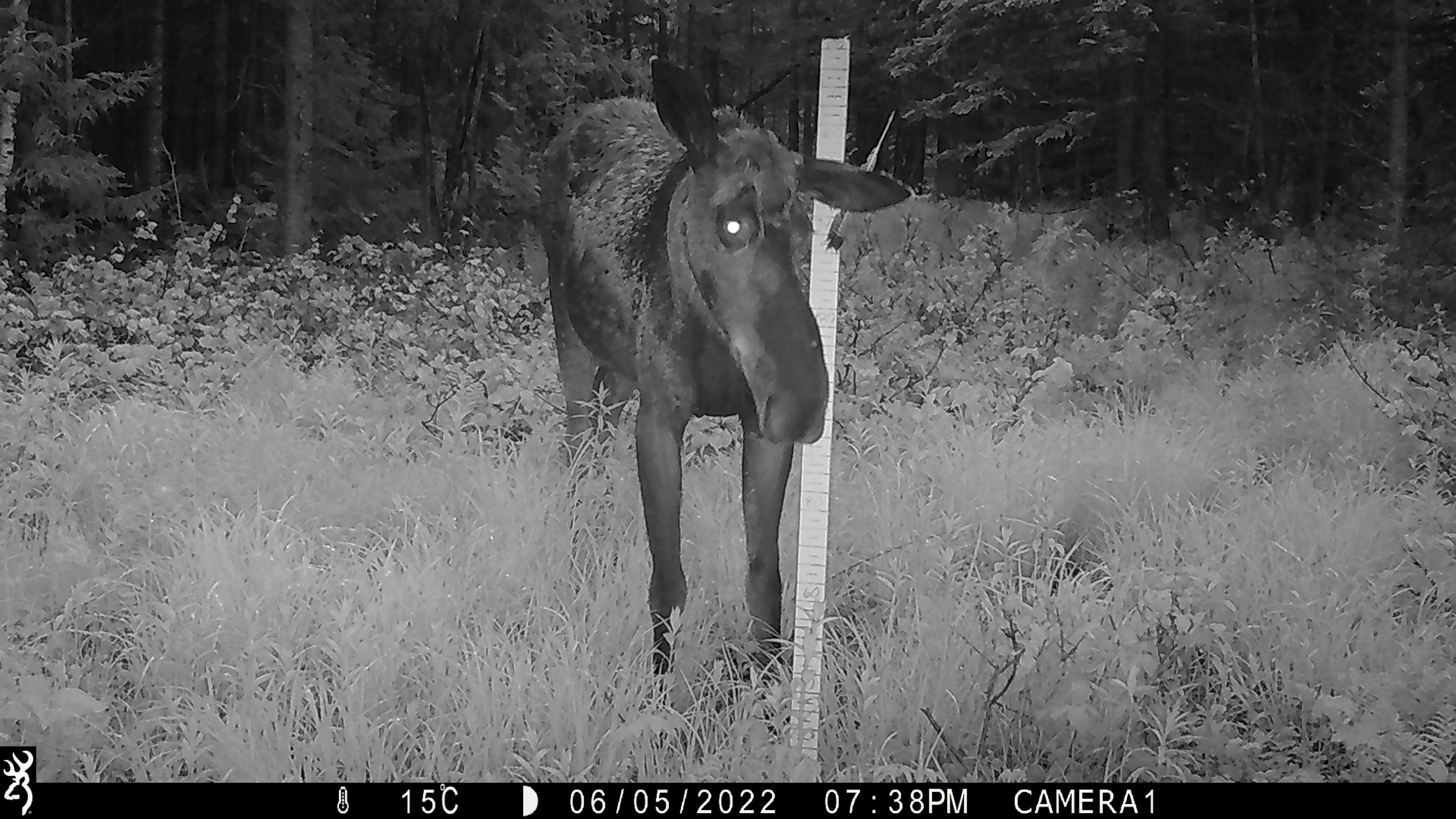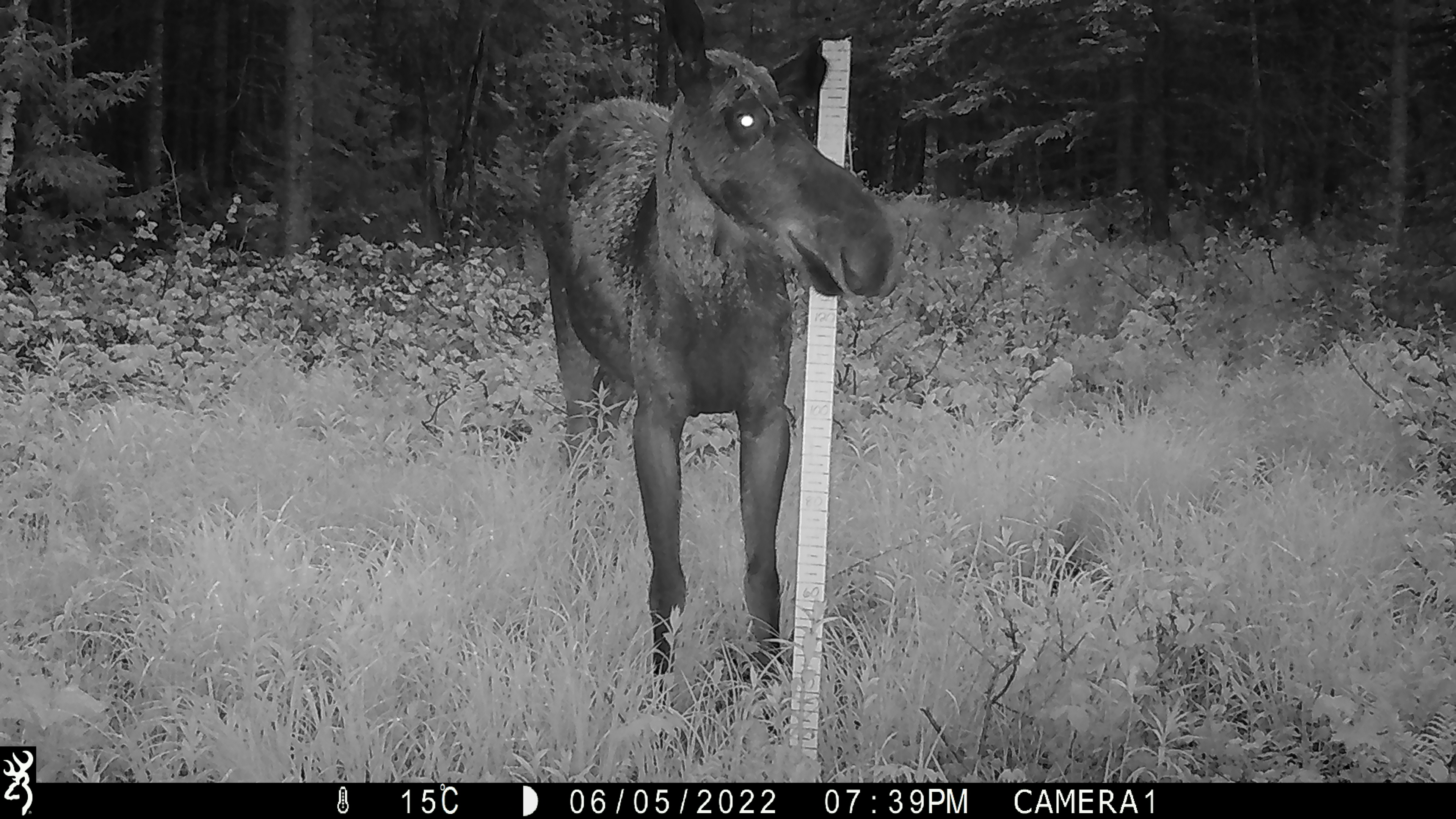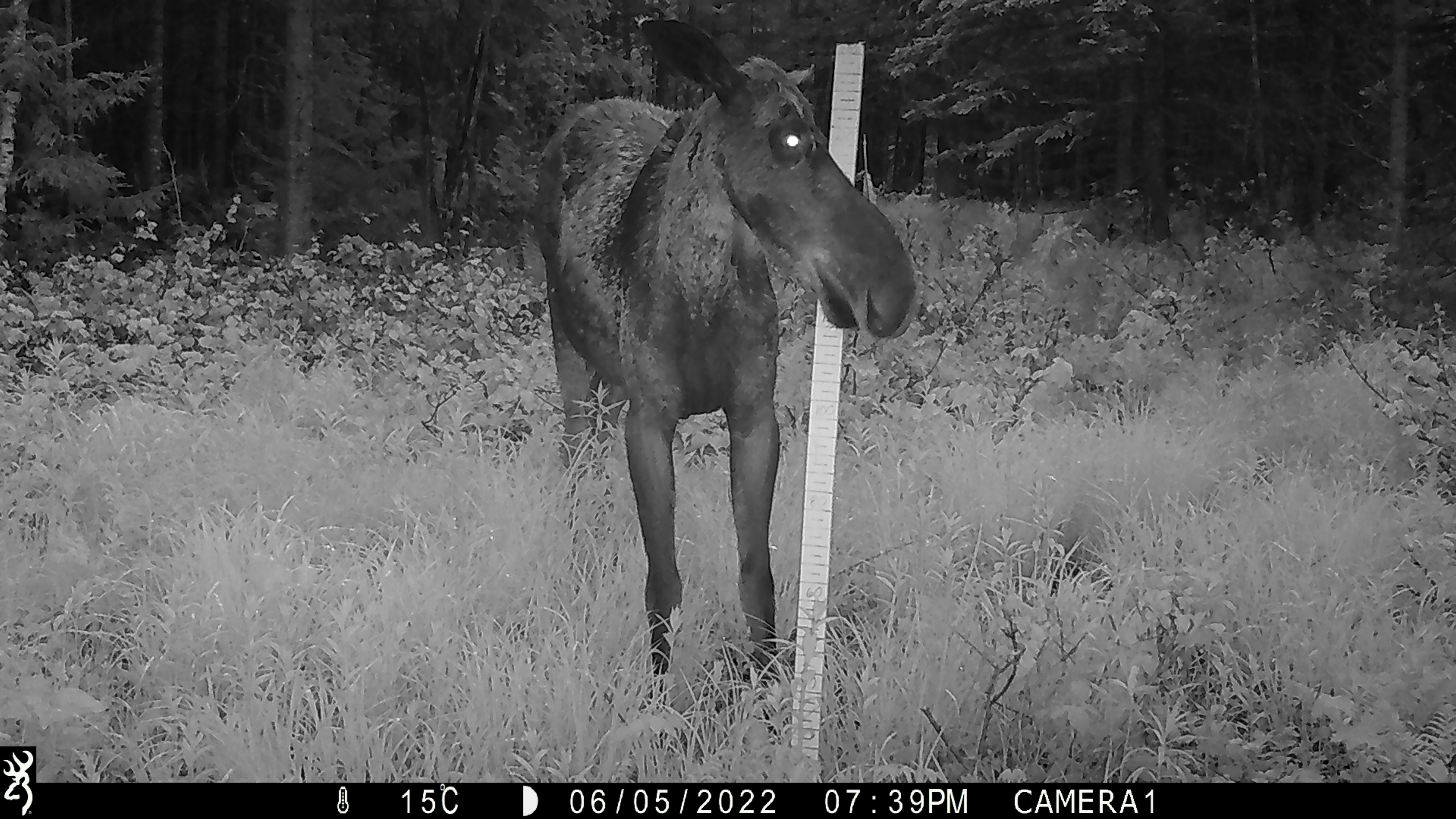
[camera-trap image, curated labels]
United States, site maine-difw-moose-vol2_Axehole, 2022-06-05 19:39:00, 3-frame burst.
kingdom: Animalia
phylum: Chordata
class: Mammalia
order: Artiodactyla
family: Cervidae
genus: Alces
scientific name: Alces alces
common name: moose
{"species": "moose (Alces alces)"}